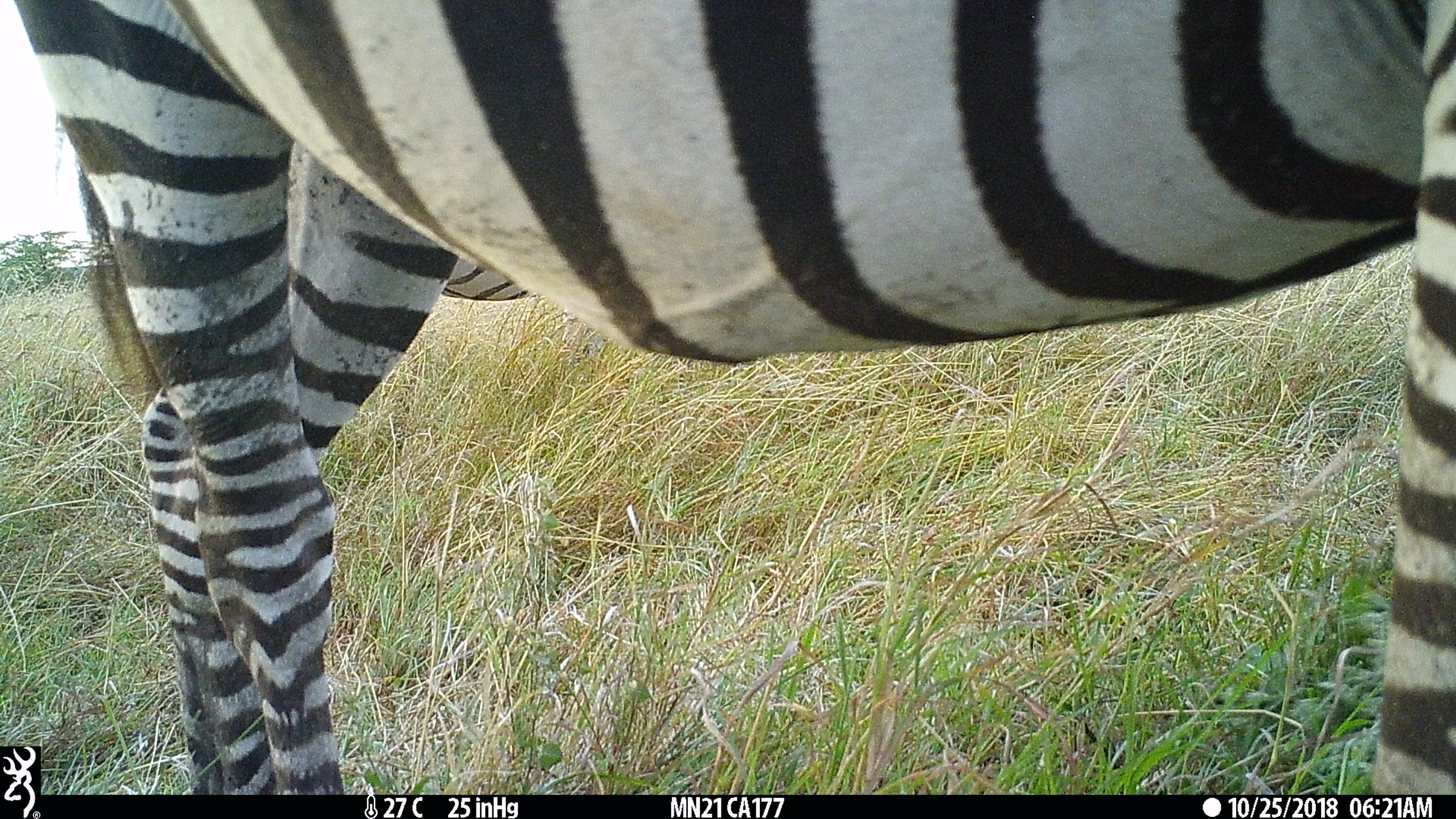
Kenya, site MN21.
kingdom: Animalia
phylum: Chordata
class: Mammalia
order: Perissodactyla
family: Equidae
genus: Equus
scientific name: Equus quagga burchellii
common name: burchell's zebra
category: zebra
Zebra (burchell's zebra) (Equus quagga burchellii).